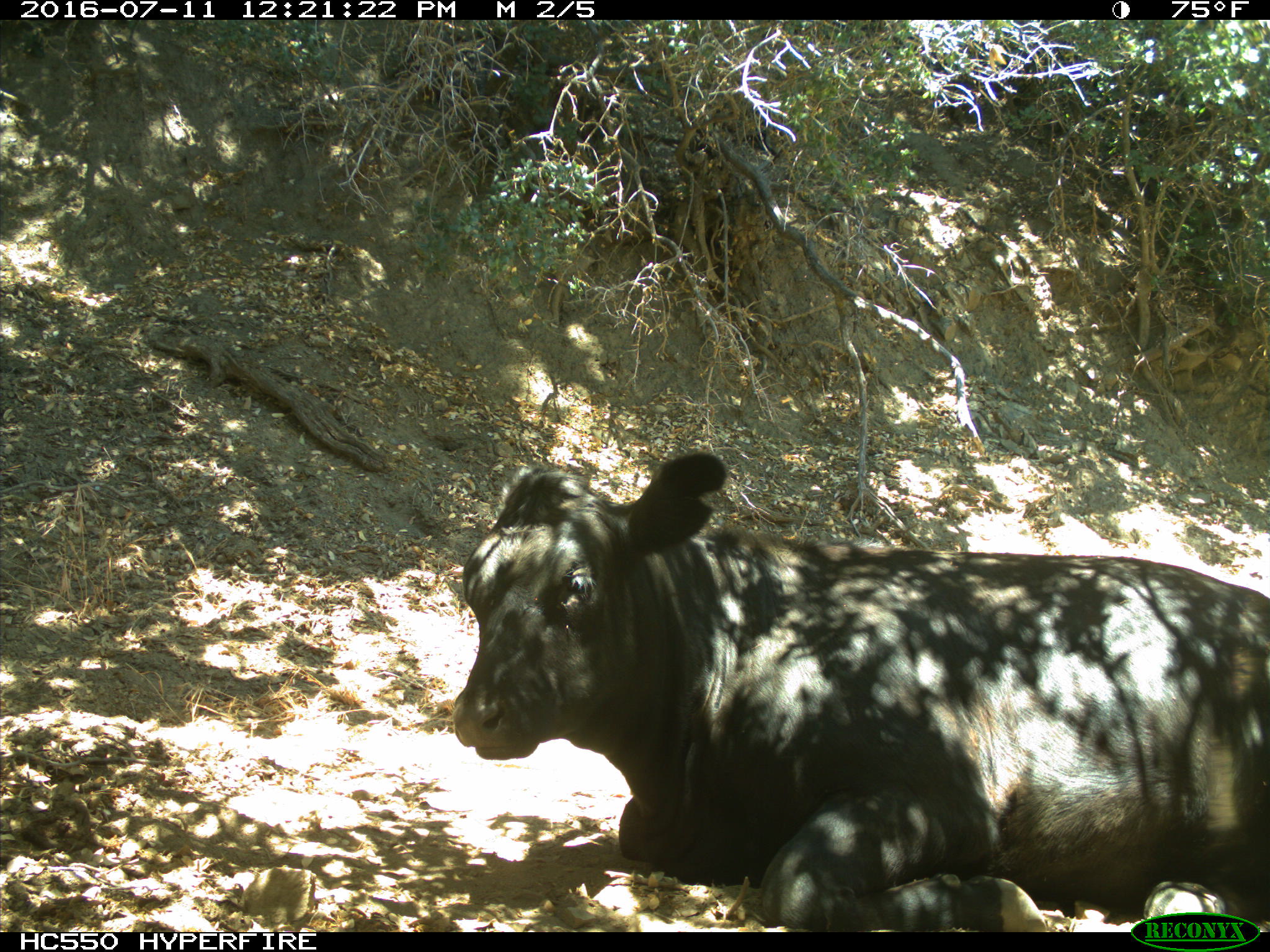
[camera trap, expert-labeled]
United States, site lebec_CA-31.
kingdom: Animalia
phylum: Chordata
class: Mammalia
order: Artiodactyla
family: Bovidae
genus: Bos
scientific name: Bos taurus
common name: domestic cow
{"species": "Bos taurus (domestic cow)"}